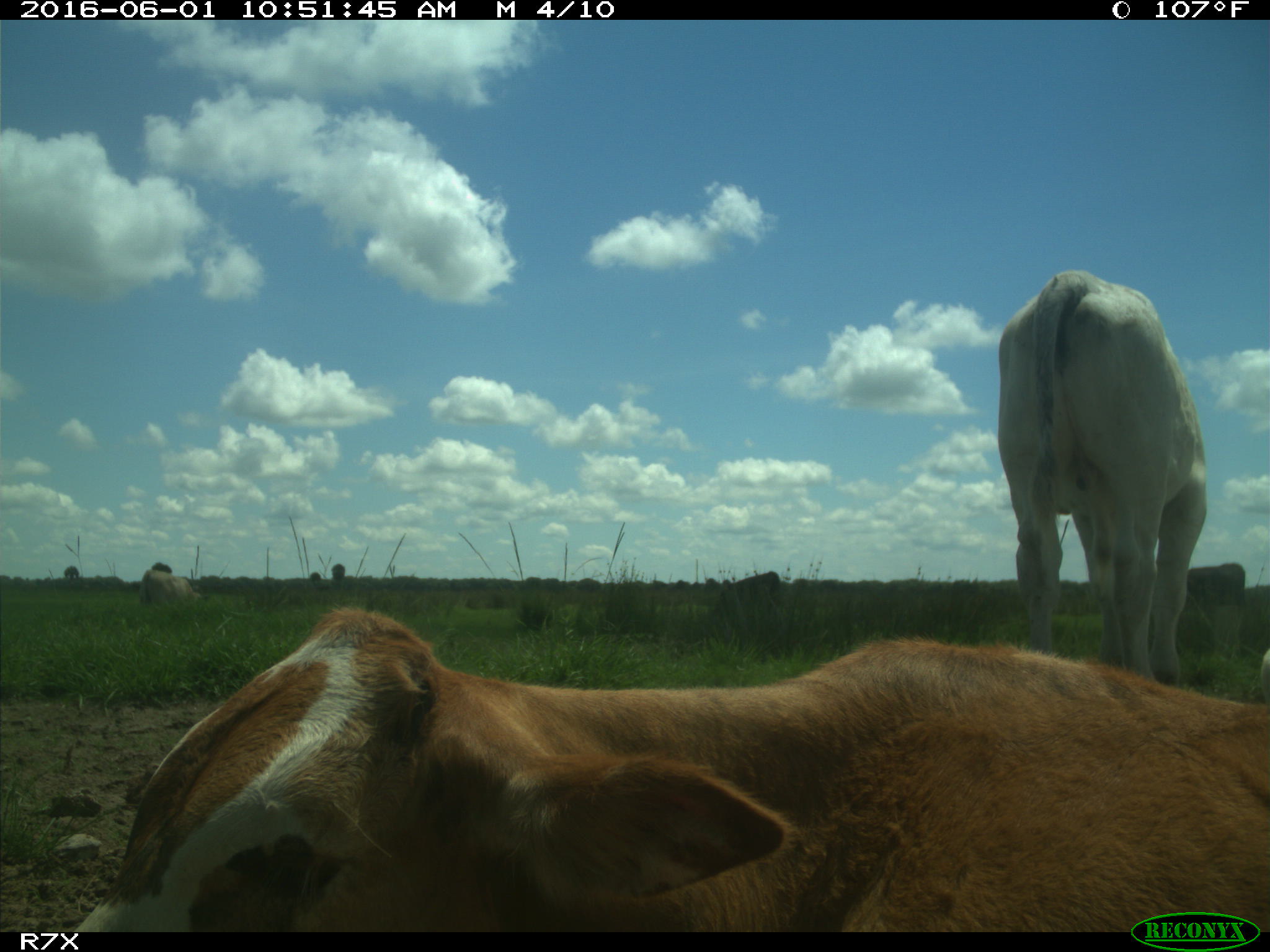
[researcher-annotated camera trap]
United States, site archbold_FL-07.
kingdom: Animalia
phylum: Chordata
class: Mammalia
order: Artiodactyla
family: Bovidae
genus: Bos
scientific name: Bos taurus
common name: domestic cow